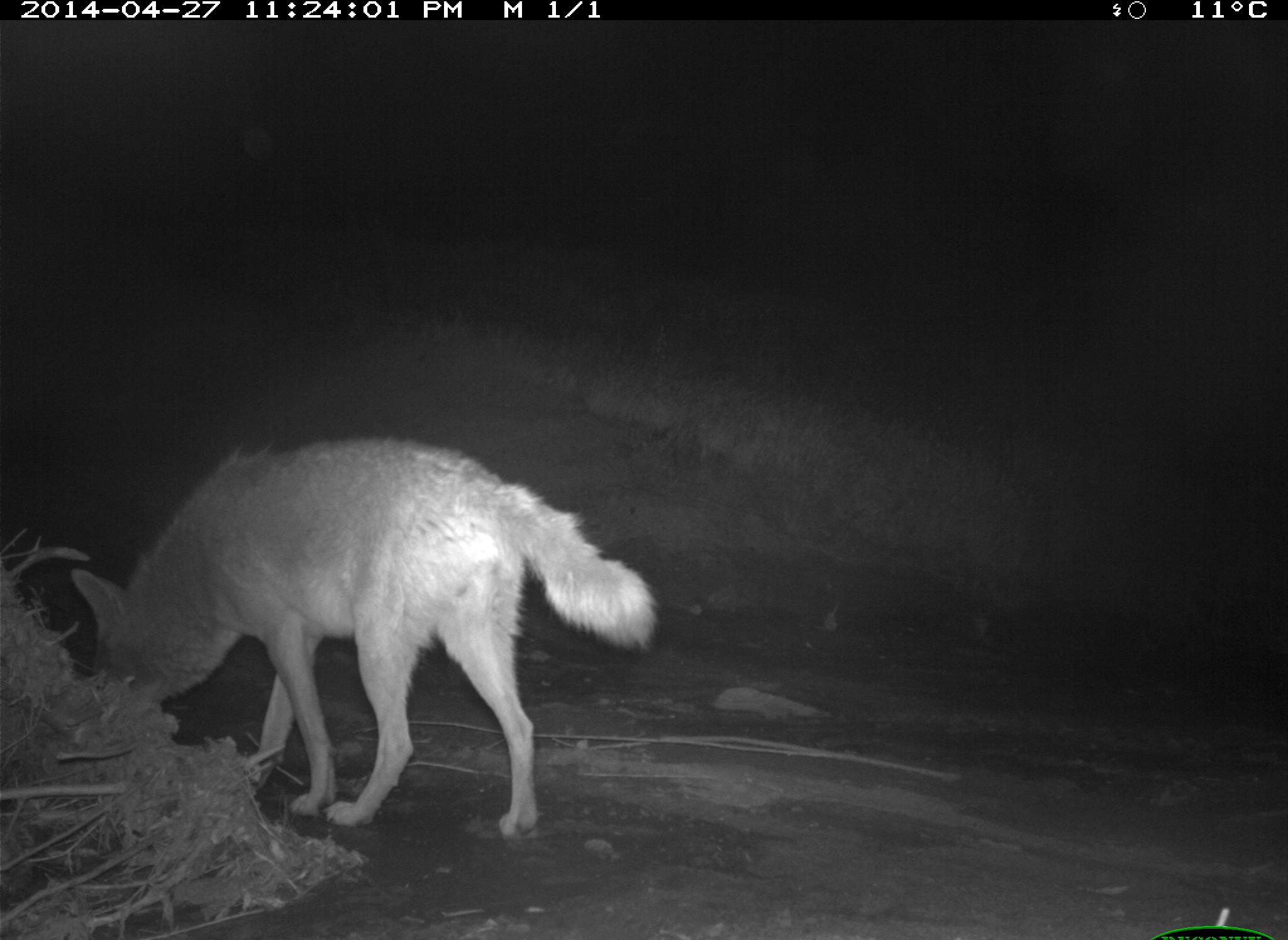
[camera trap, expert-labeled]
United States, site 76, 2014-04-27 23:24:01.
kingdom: Animalia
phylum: Chordata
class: Mammalia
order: Carnivora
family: Canidae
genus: Canis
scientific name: Canis latrans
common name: coyote